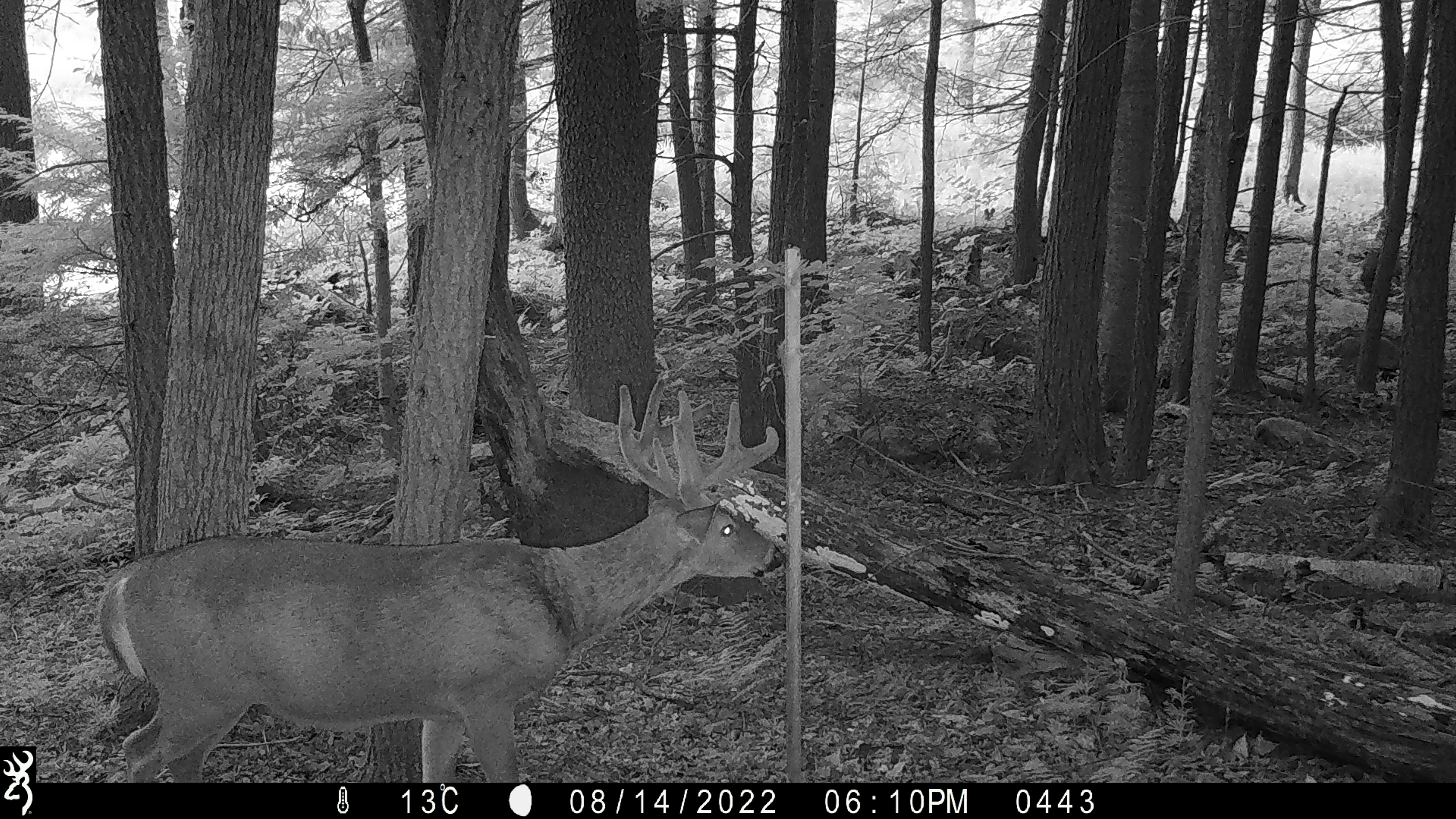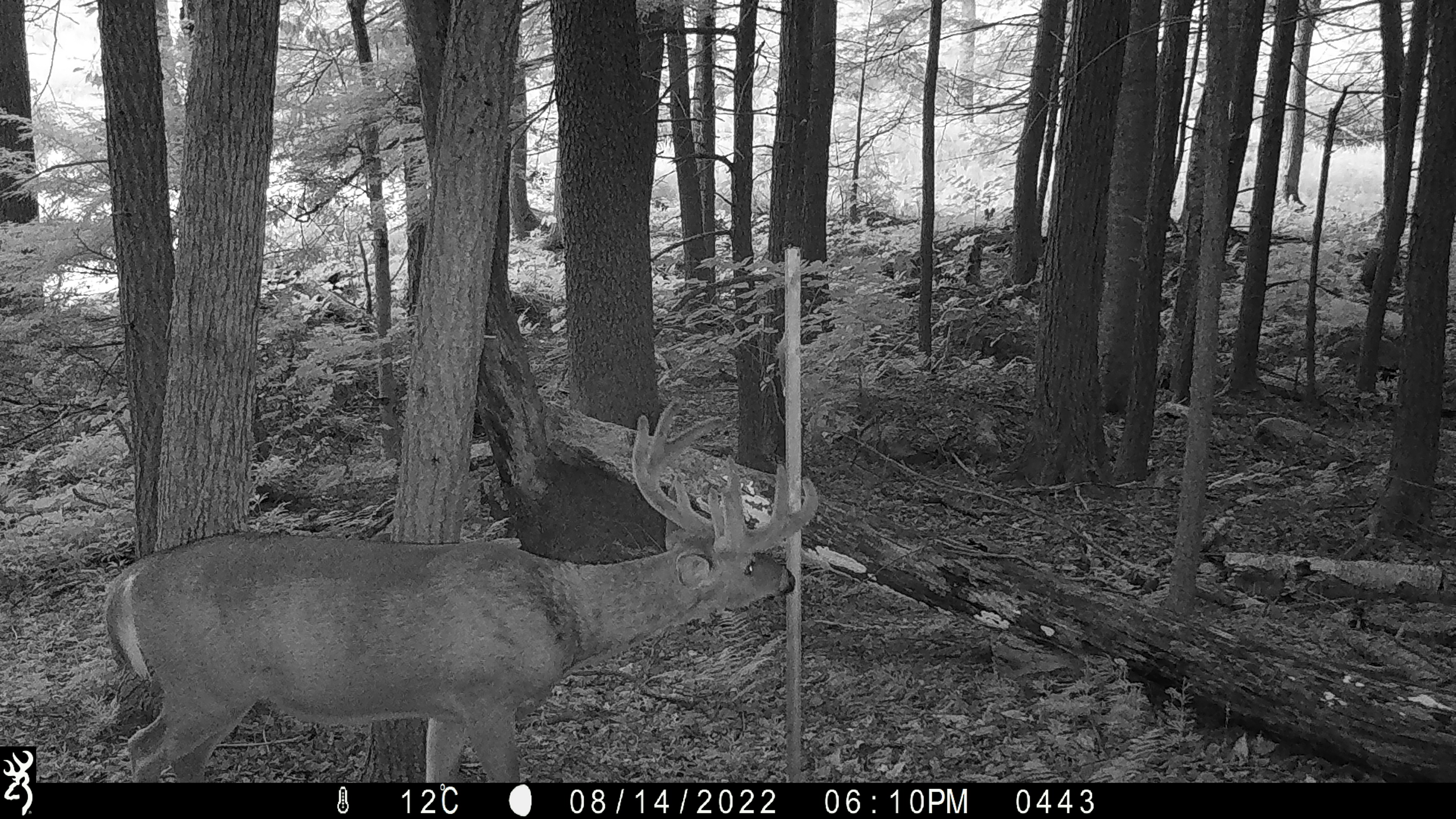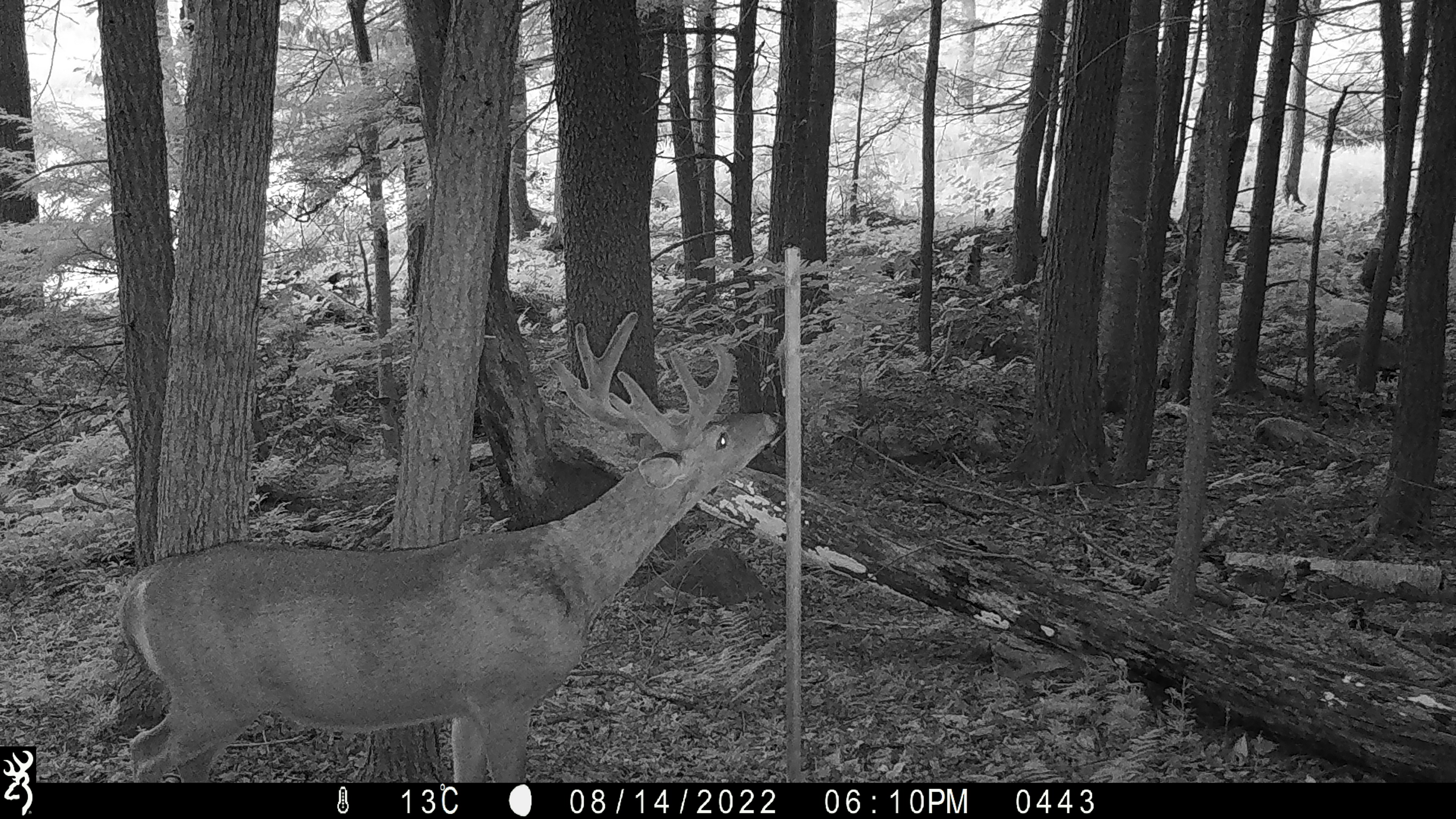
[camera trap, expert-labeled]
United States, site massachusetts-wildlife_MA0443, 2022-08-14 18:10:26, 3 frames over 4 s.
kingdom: Animalia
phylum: Chordata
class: Mammalia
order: Artiodactyla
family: Cervidae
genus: Odocoileus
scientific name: Odocoileus virginianus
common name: white-tailed deer